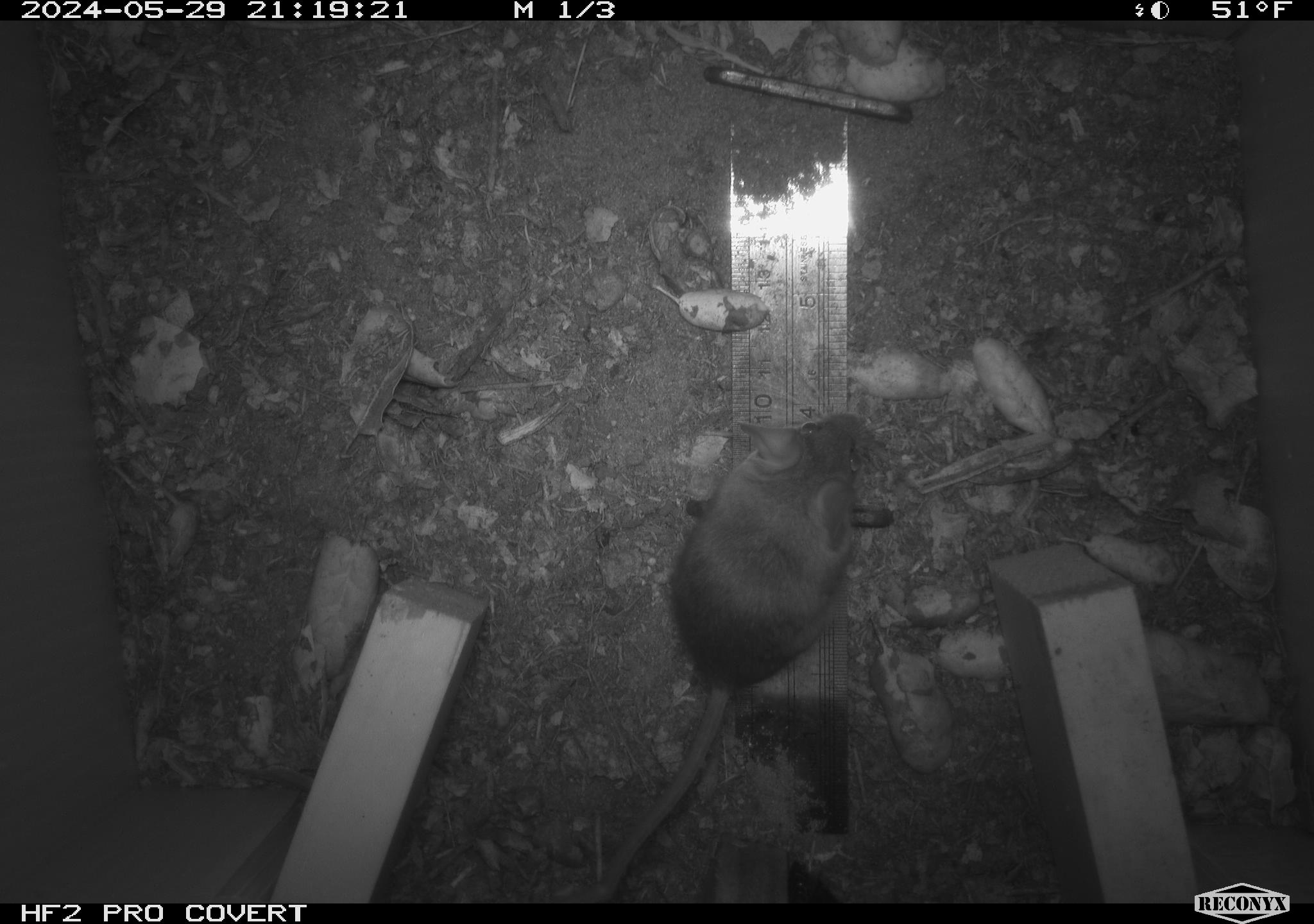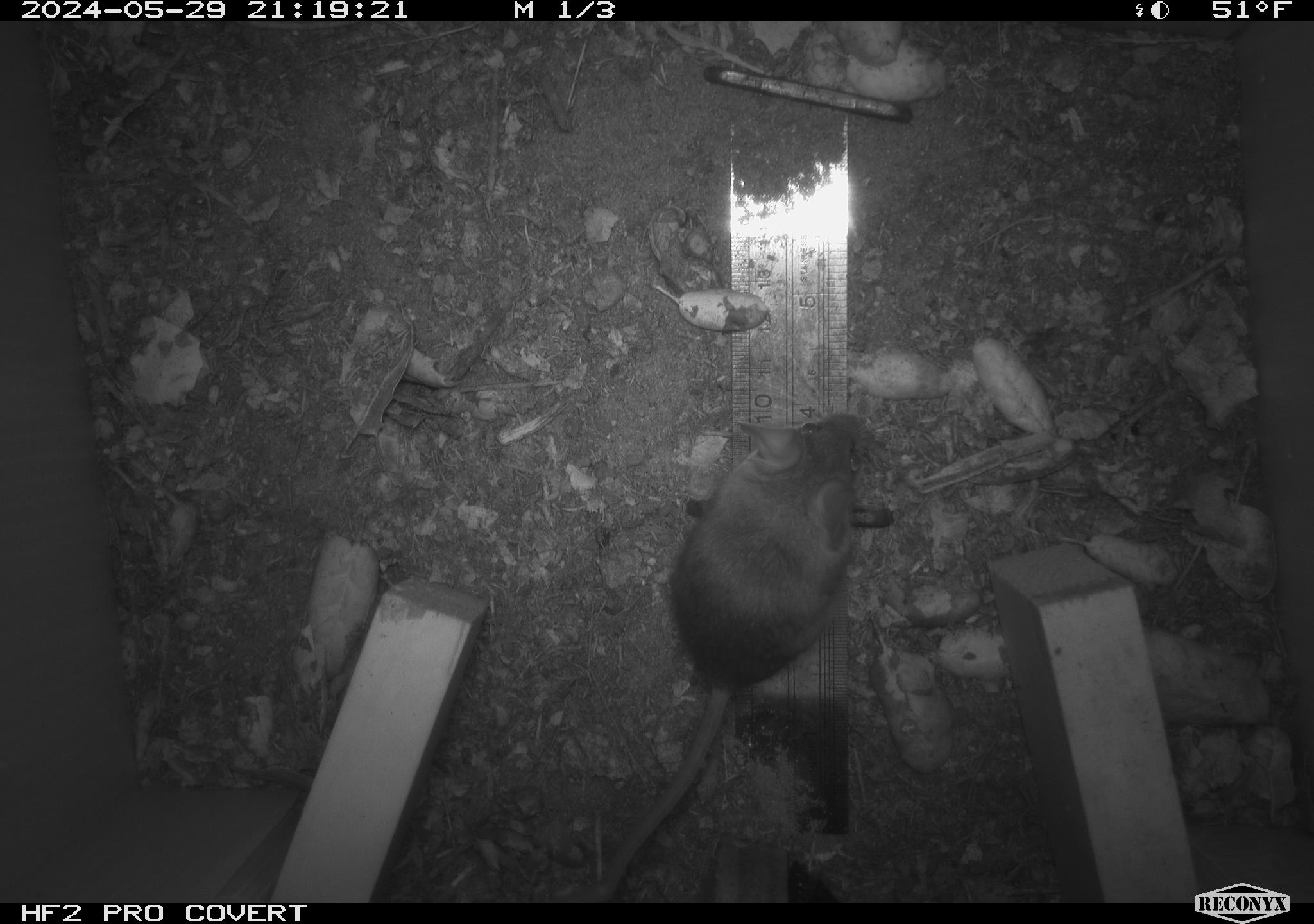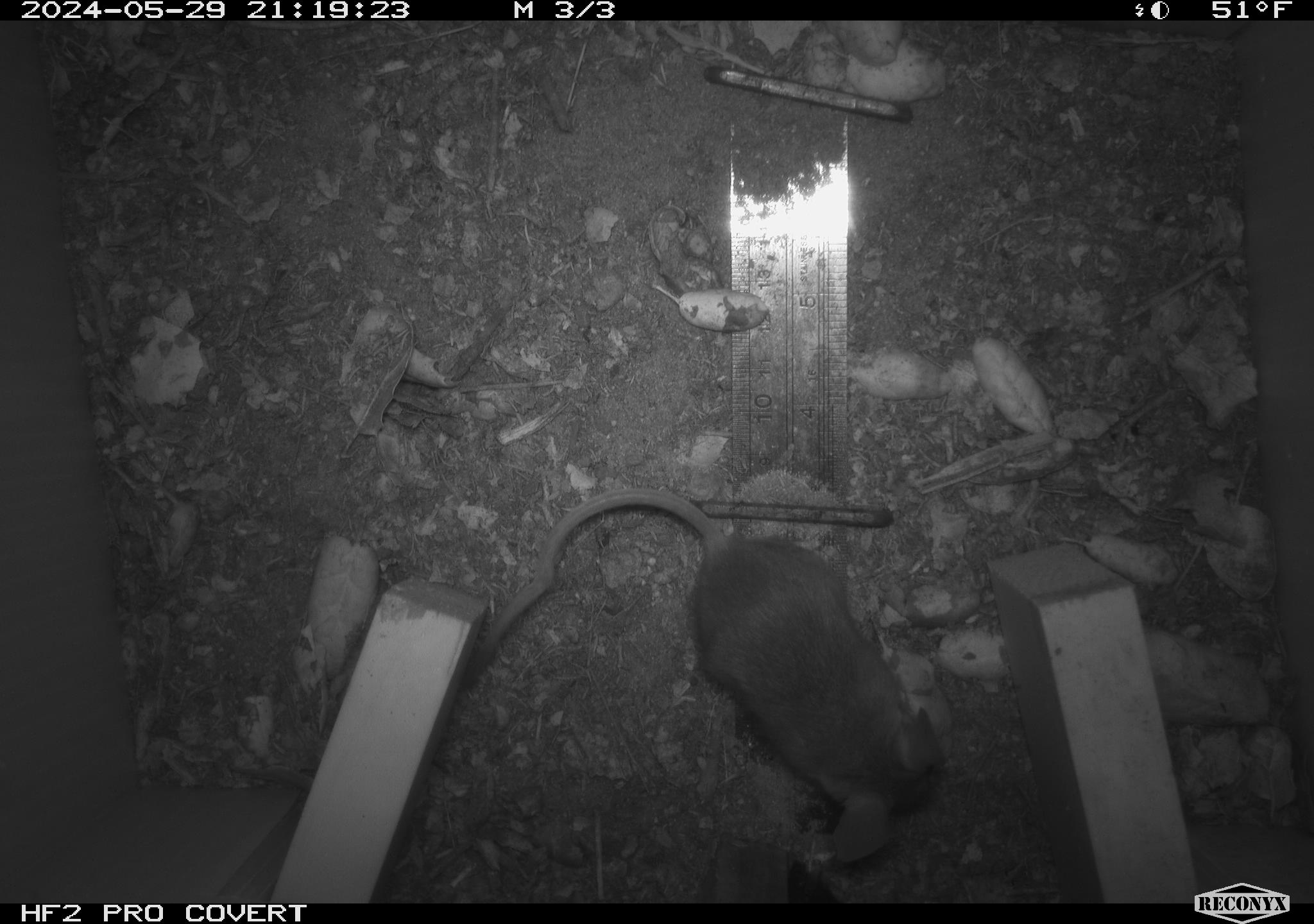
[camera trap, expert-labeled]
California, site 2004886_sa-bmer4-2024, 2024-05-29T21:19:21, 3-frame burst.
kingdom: Animalia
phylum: Chordata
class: Mammalia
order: Rodentia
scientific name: Rodentia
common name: mouse species